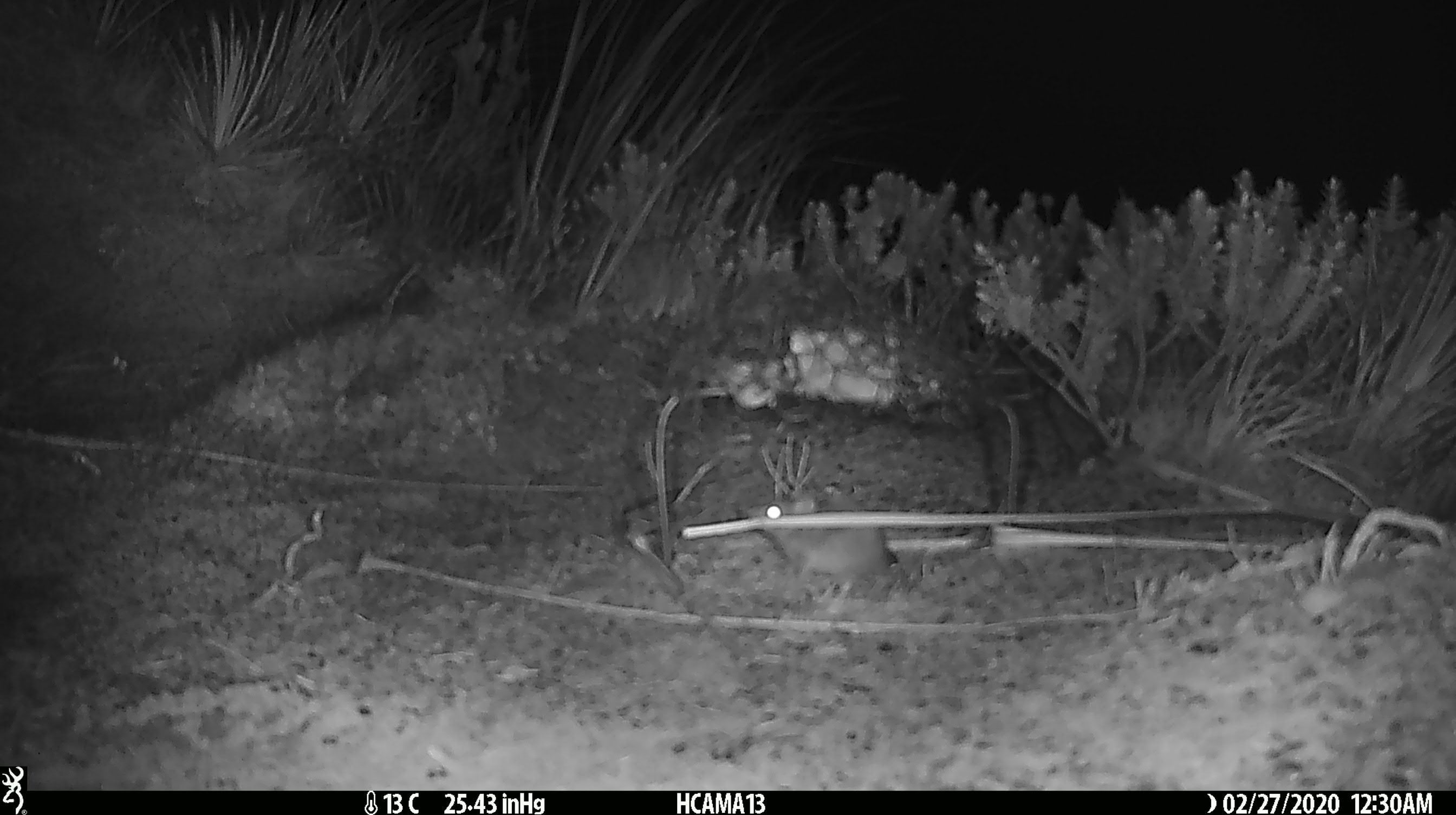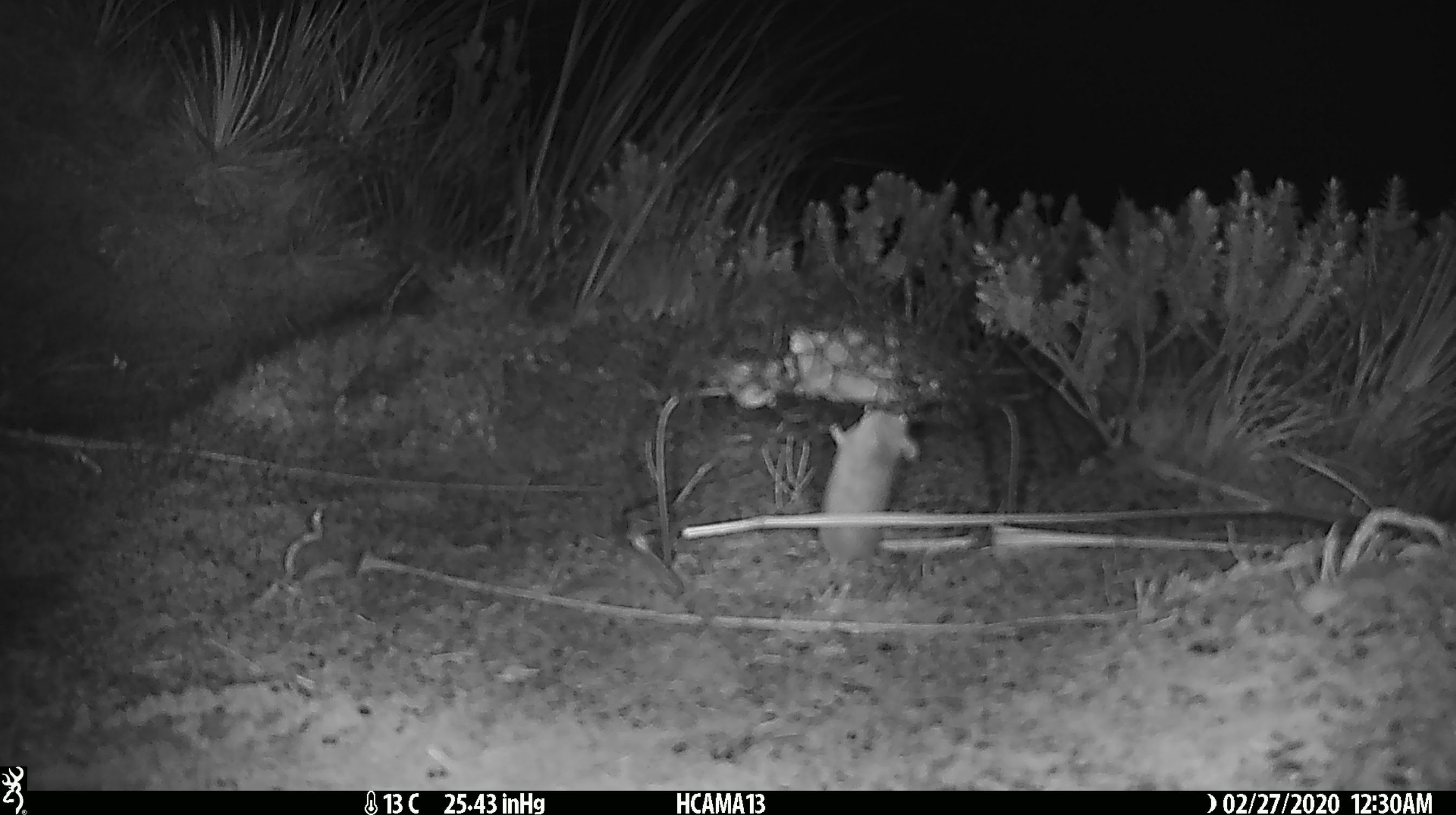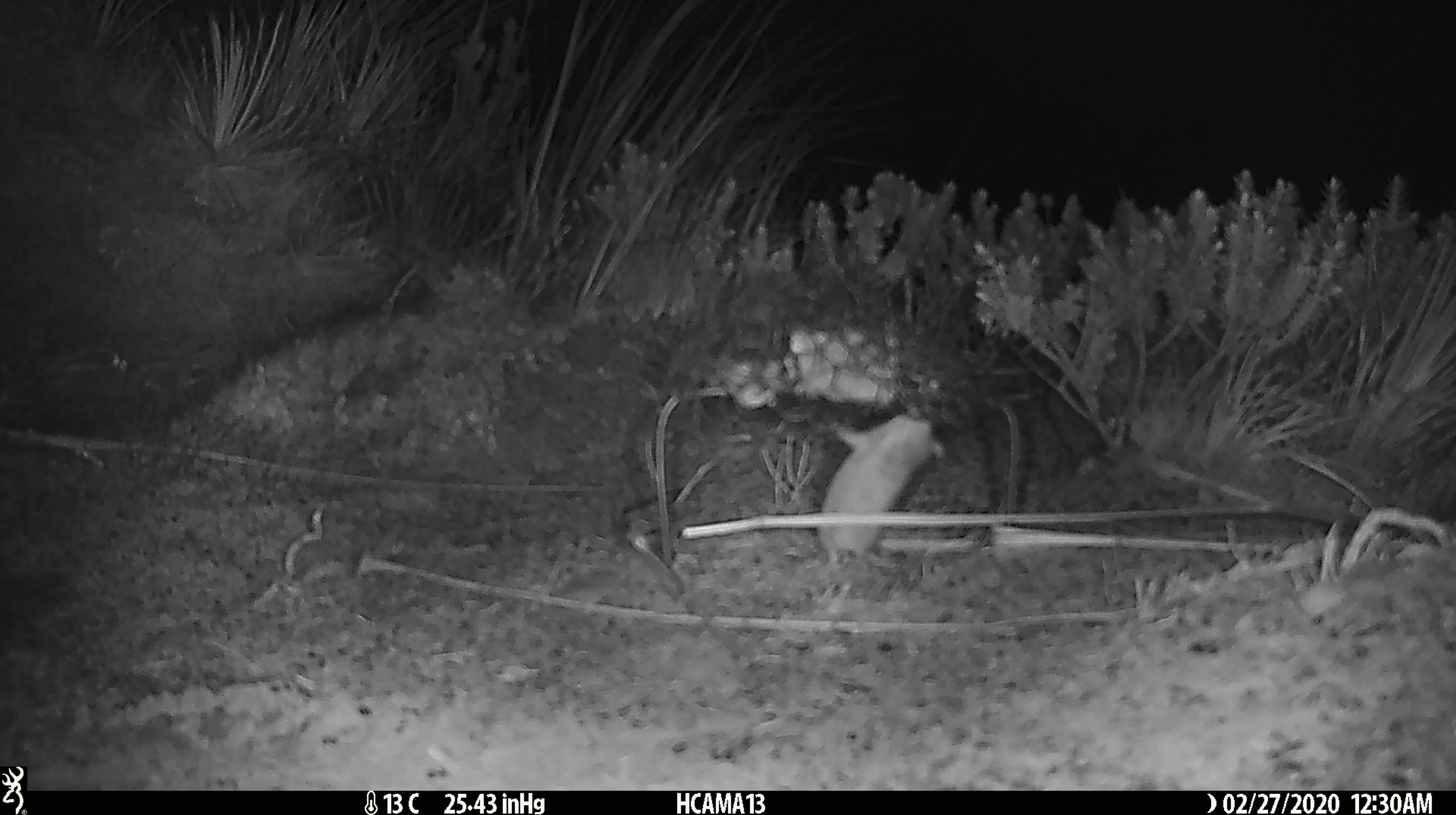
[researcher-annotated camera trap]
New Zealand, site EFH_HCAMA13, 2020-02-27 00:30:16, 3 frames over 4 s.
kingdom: Animalia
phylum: Chordata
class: Mammalia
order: Rodentia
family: Muridae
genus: Mus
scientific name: Mus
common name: mouse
Mouse (Mus).